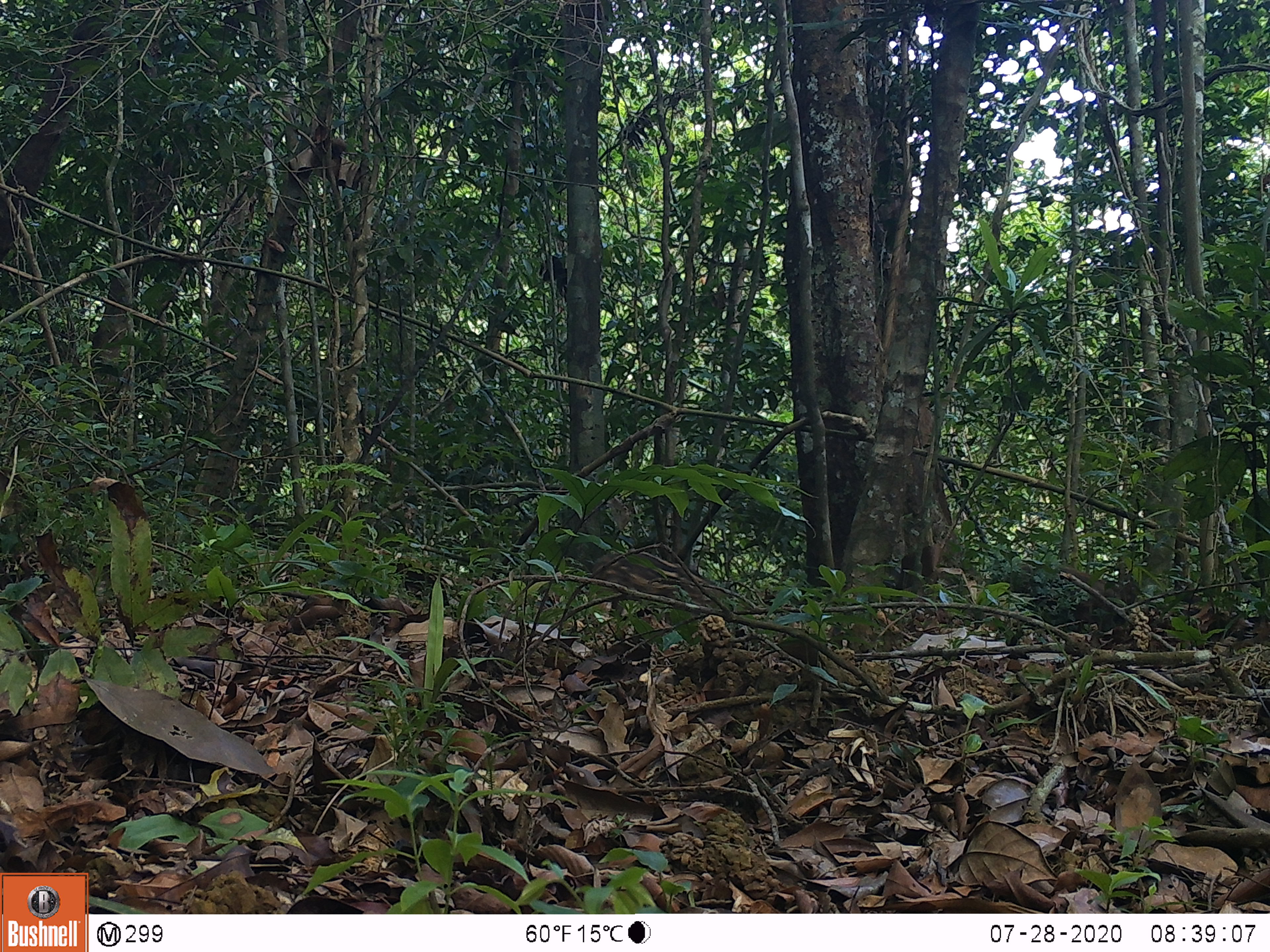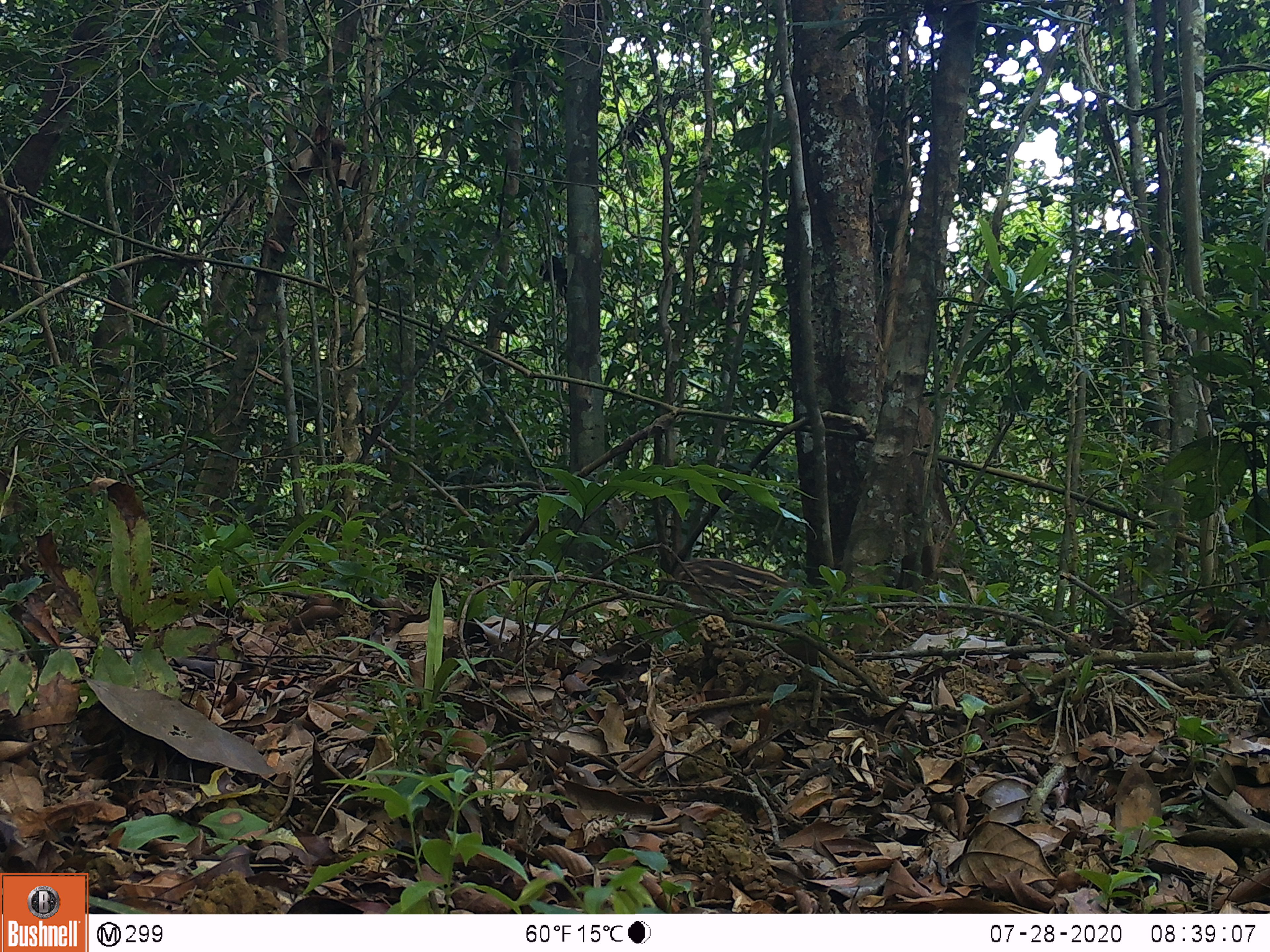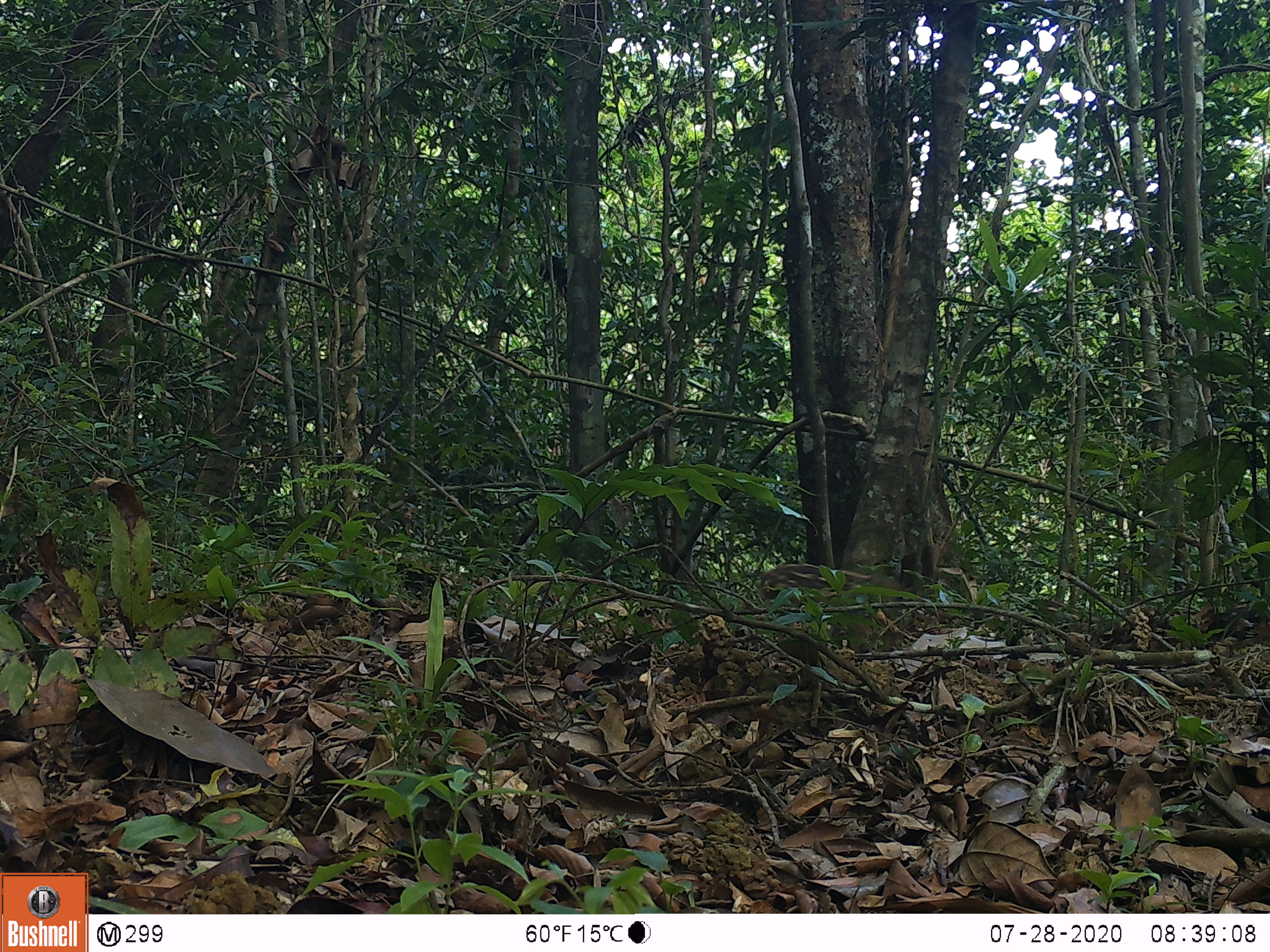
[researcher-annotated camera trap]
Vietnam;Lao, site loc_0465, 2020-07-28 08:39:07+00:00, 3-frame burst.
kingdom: Animalia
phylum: Chordata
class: Mammalia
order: Artiodactyla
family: Suidae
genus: Sus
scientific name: Sus scrofa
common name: eurasian wild pig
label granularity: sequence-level